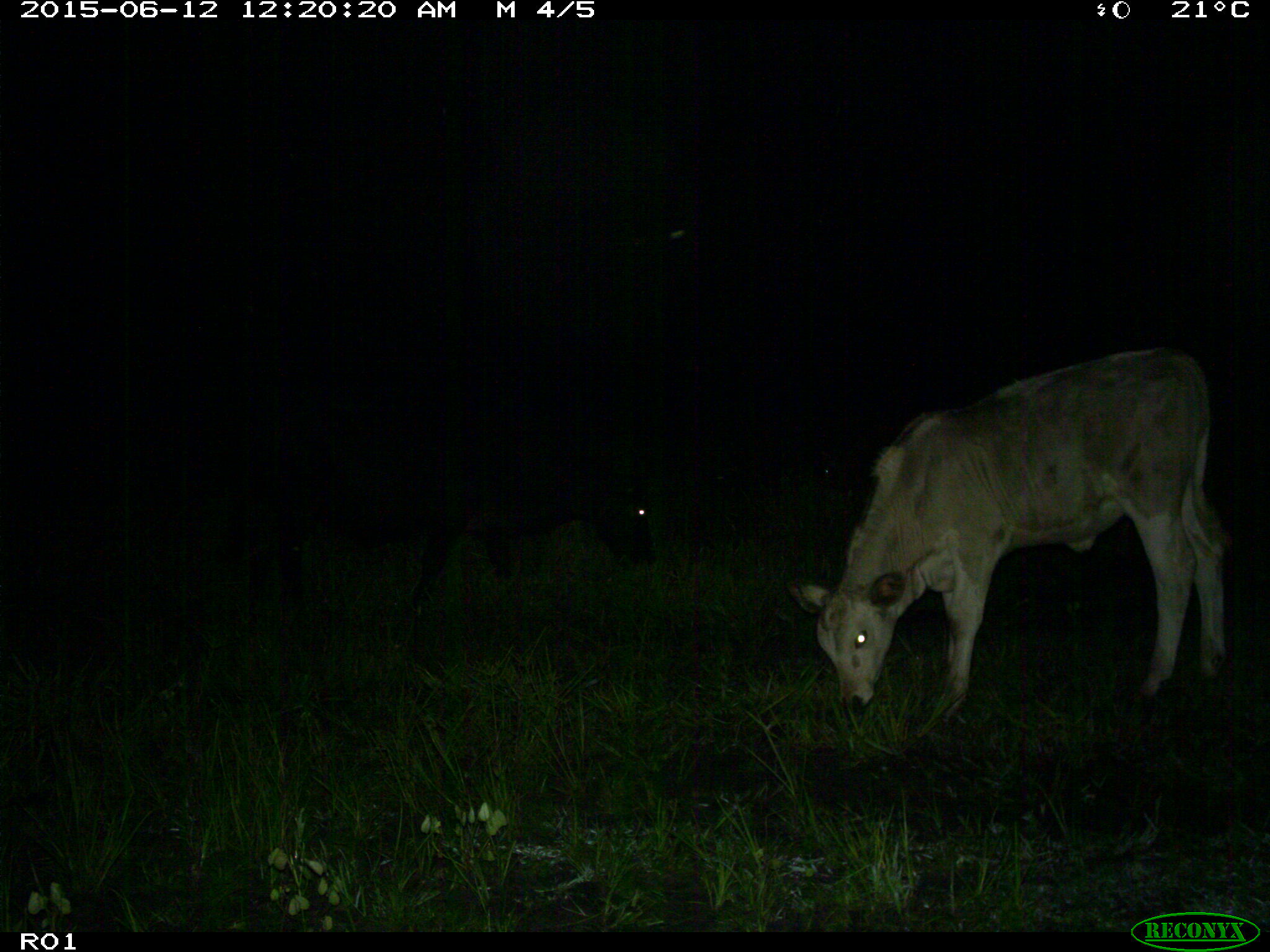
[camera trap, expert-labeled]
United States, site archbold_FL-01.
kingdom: Animalia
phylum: Chordata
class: Mammalia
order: Artiodactyla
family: Bovidae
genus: Bos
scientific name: Bos taurus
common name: domestic cow